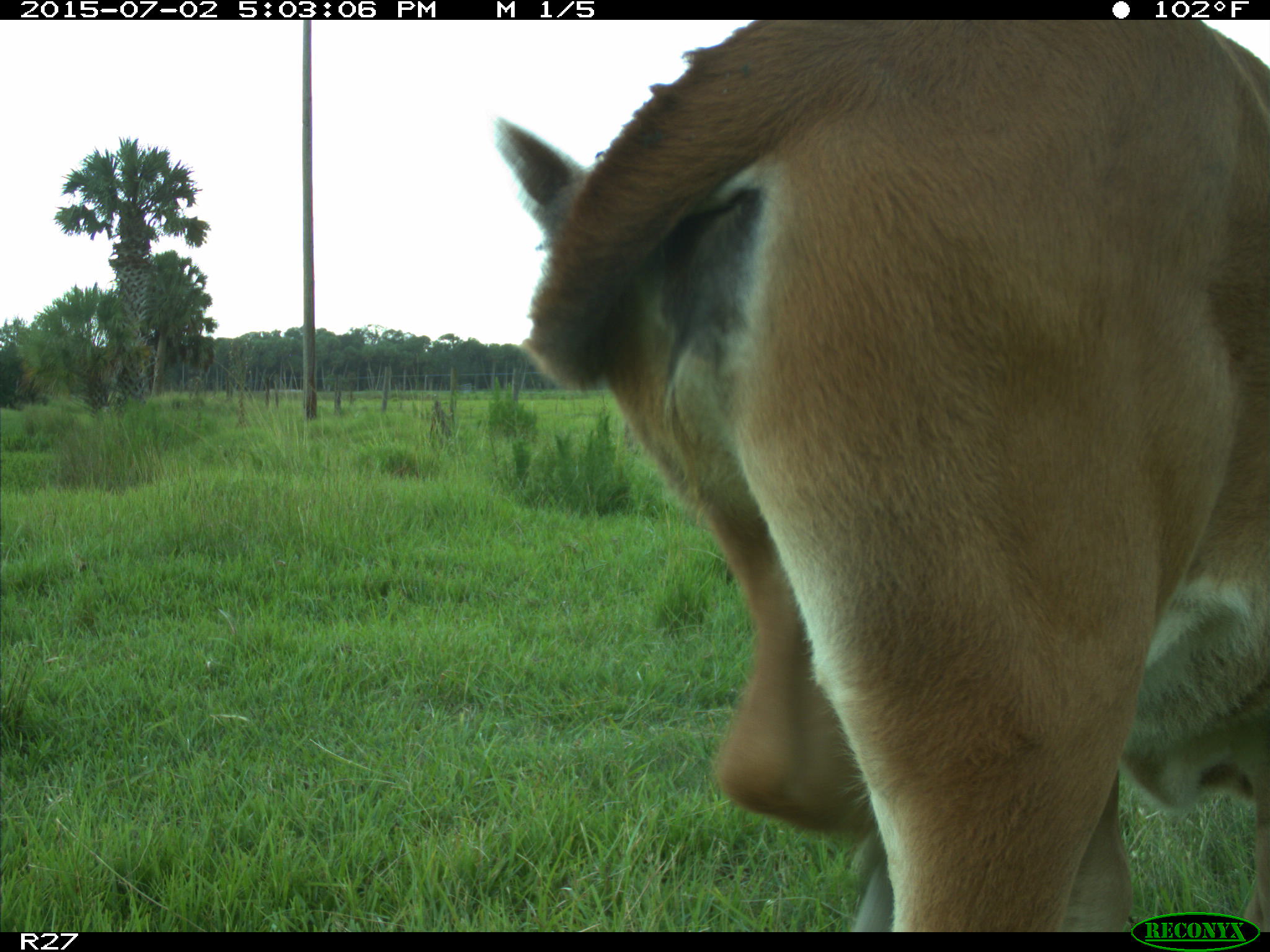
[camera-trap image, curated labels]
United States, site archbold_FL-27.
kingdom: Animalia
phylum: Chordata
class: Mammalia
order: Artiodactyla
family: Bovidae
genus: Bos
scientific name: Bos taurus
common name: domestic cow